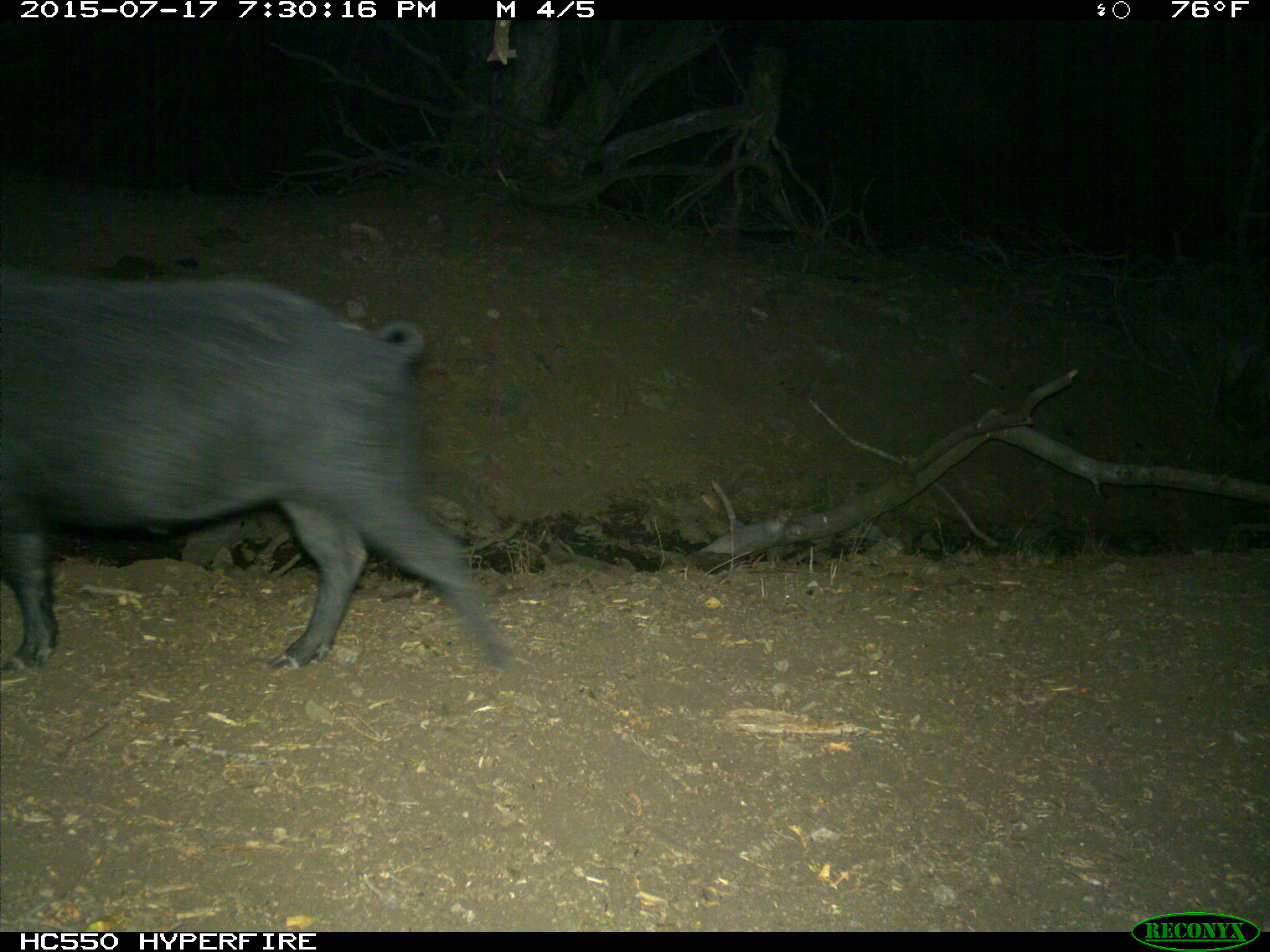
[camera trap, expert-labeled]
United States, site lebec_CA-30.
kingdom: Animalia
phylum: Chordata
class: Mammalia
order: Artiodactyla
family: Suidae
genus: Sus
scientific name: Sus scrofa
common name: wild boar